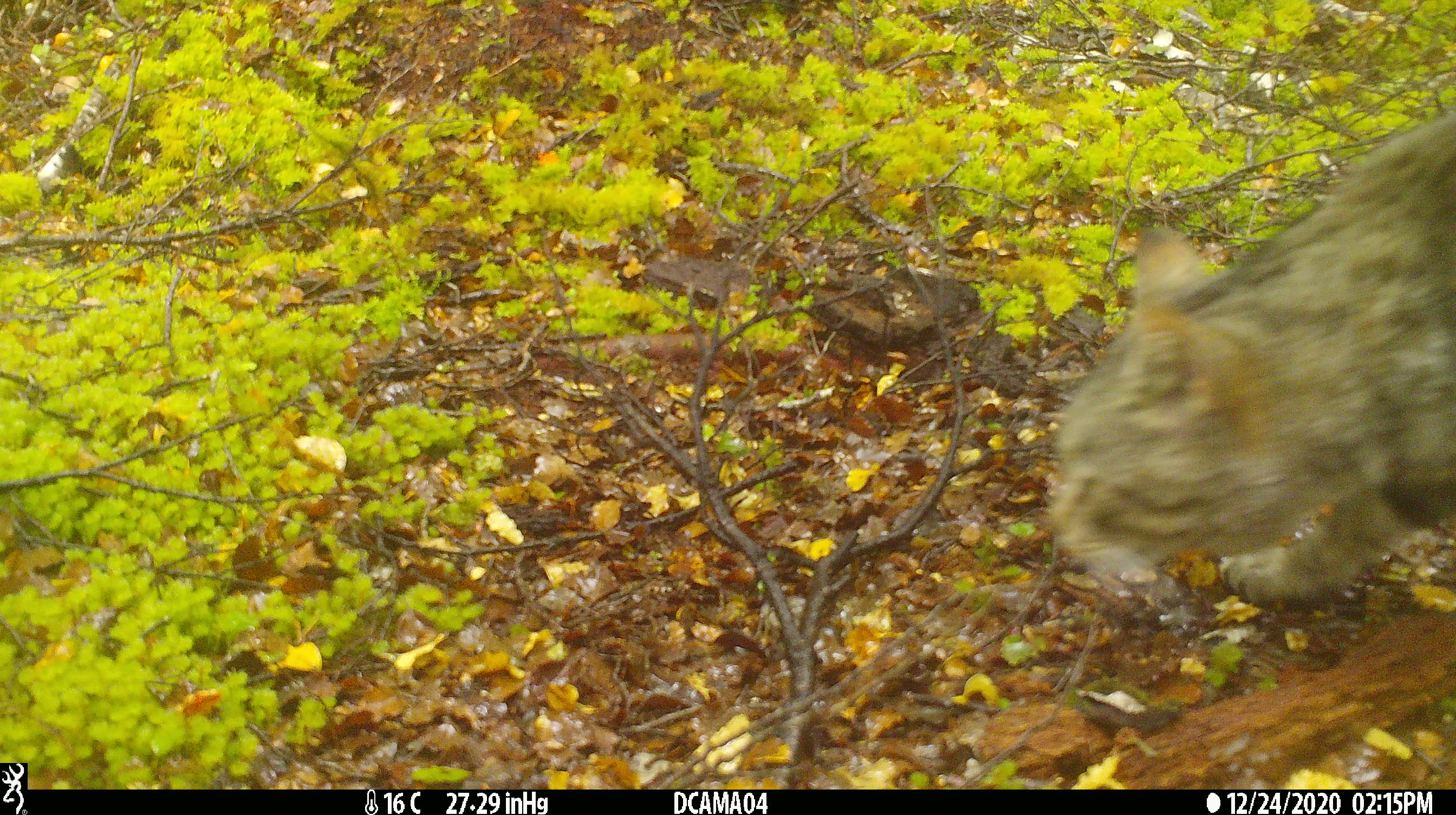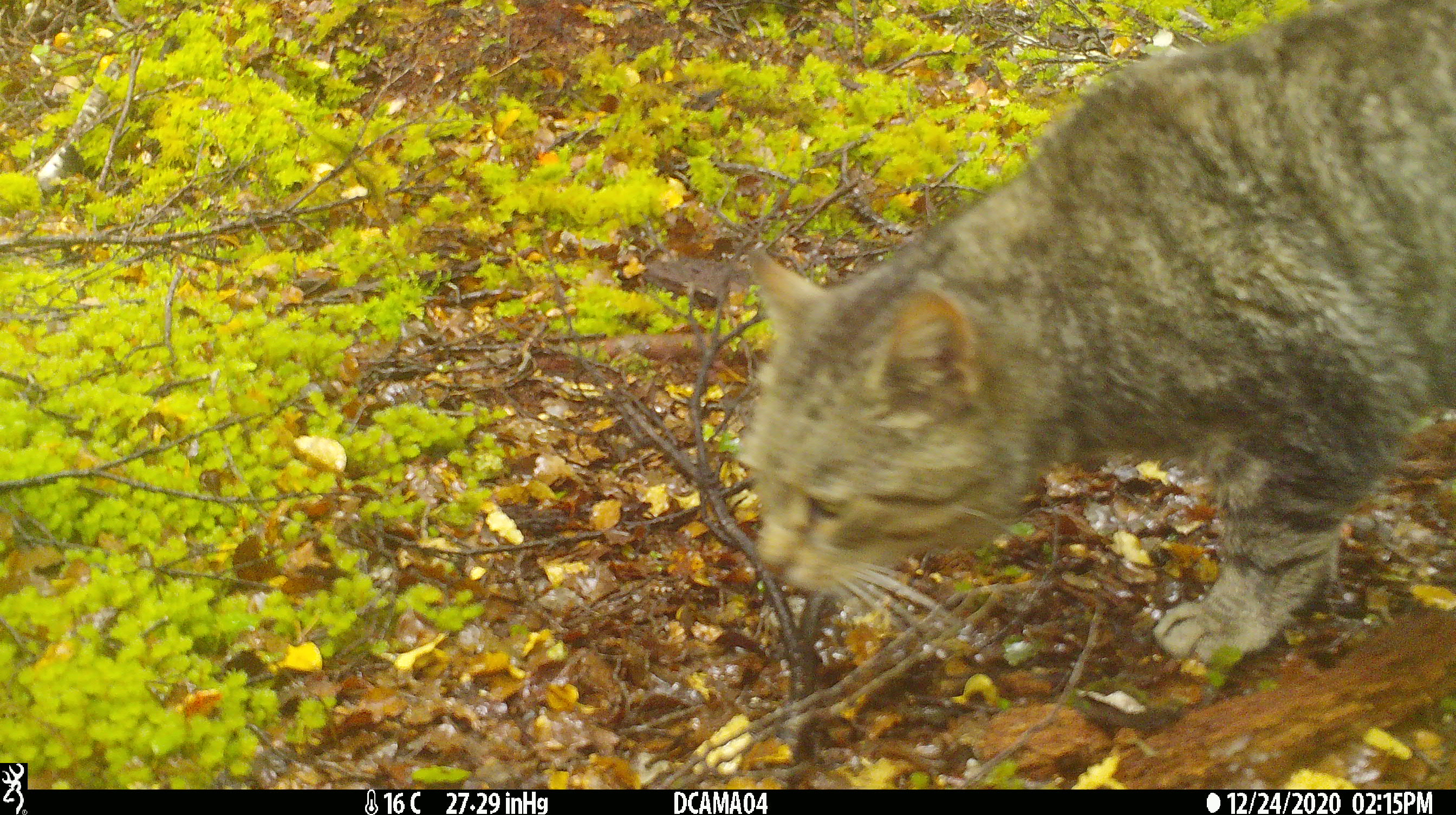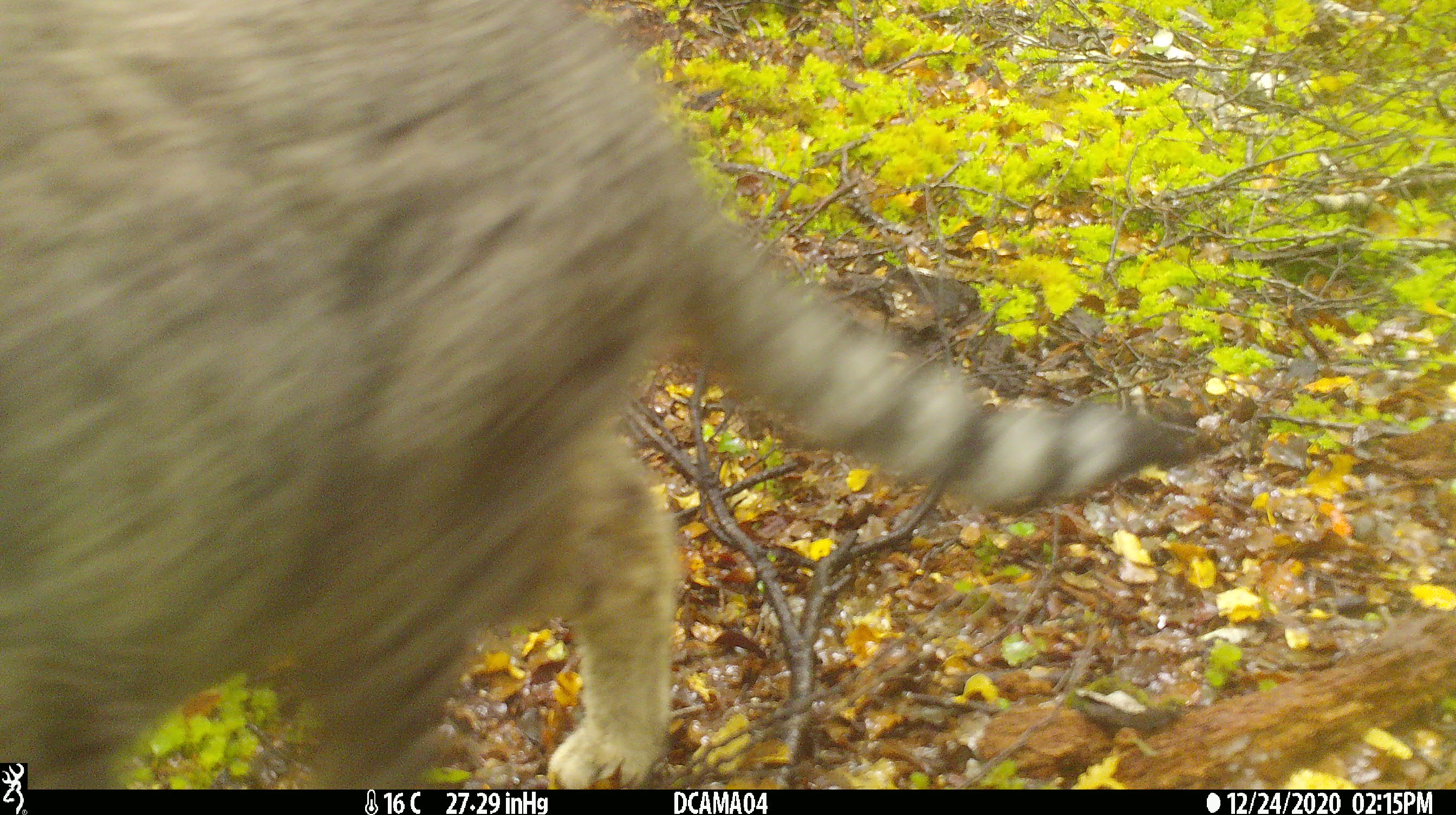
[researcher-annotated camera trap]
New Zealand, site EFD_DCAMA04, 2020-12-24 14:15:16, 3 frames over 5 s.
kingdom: Animalia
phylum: Chordata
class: Mammalia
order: Carnivora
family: Felidae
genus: Felis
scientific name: Felis catus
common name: domestic cat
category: cat